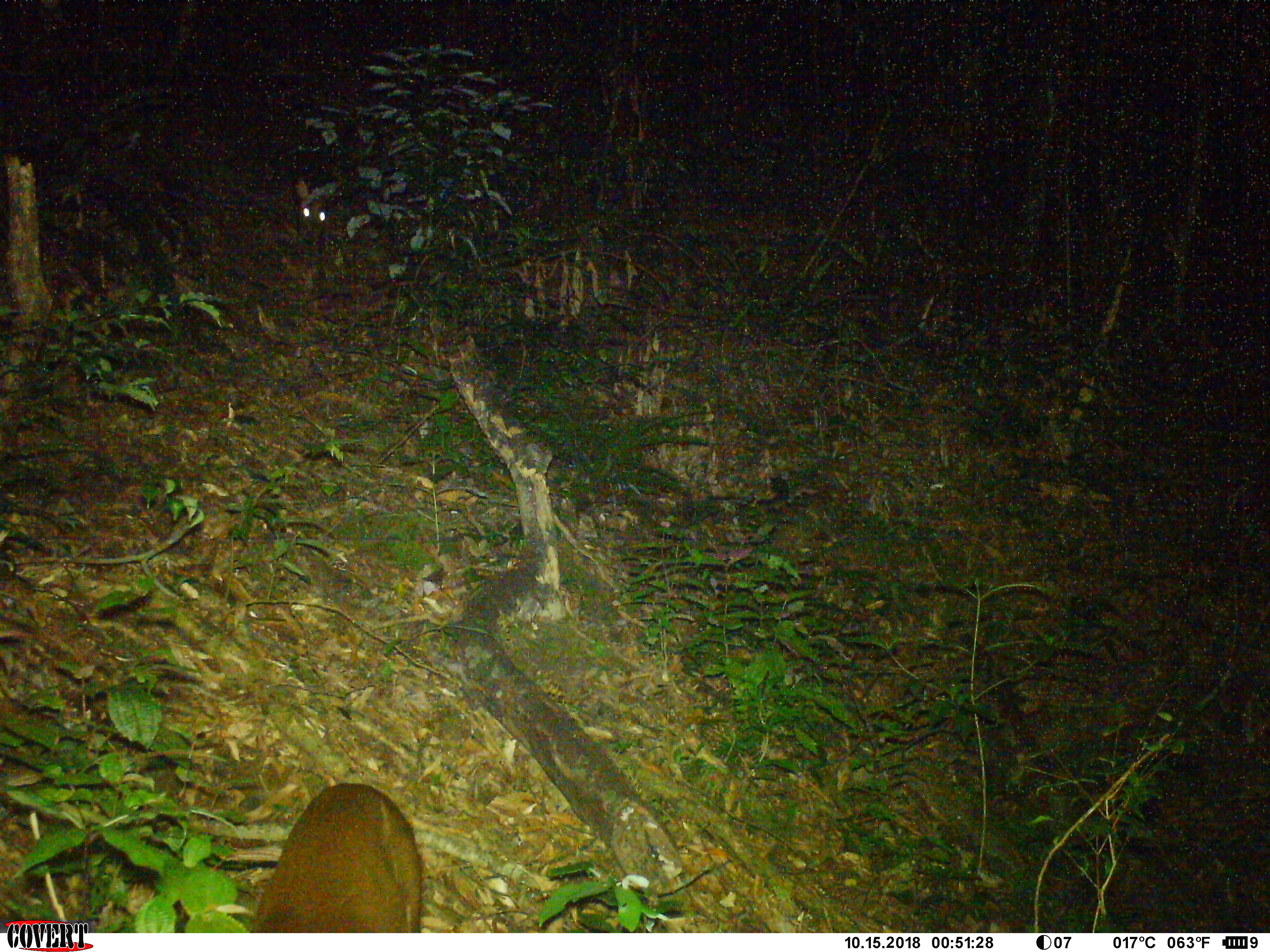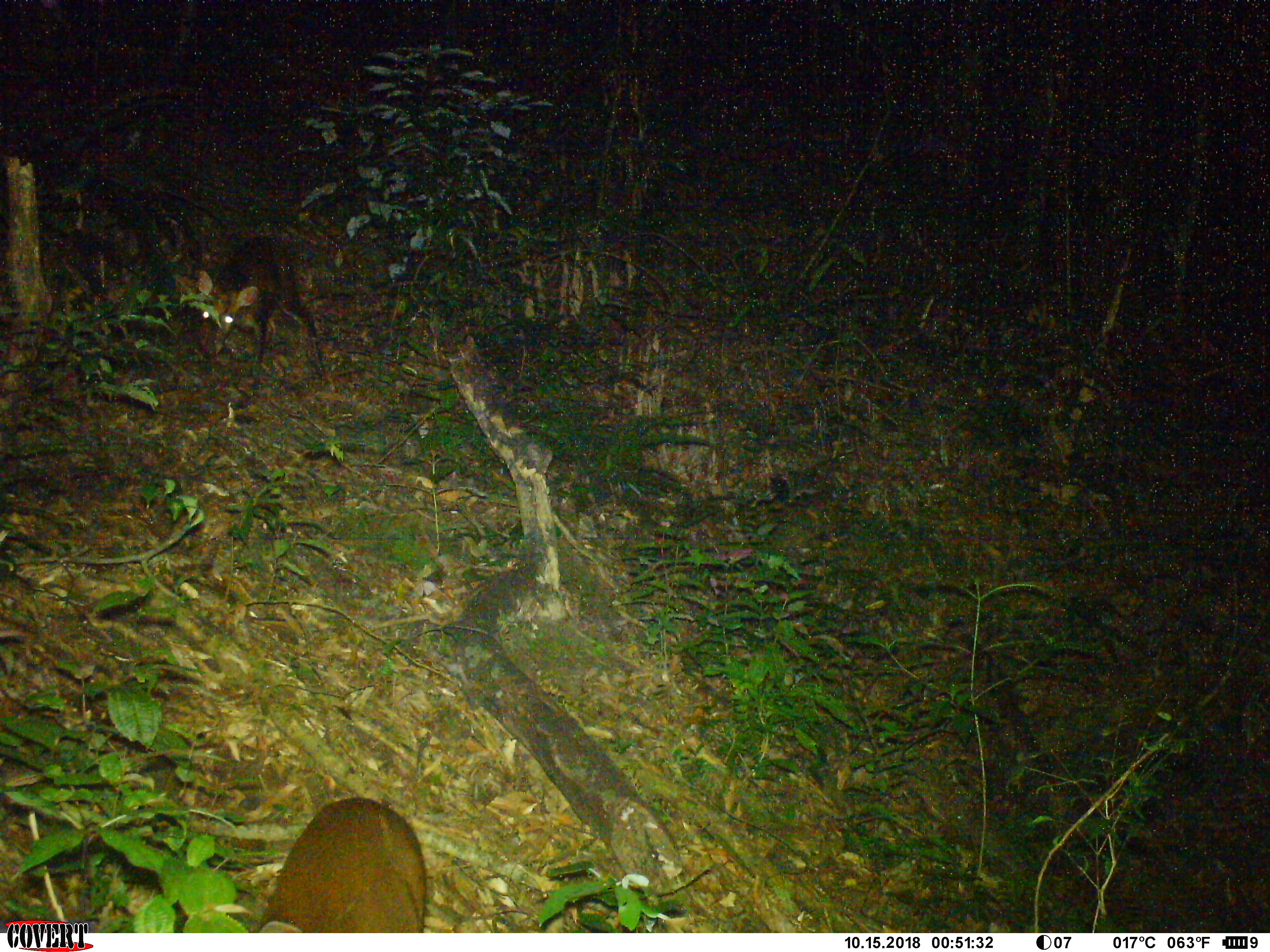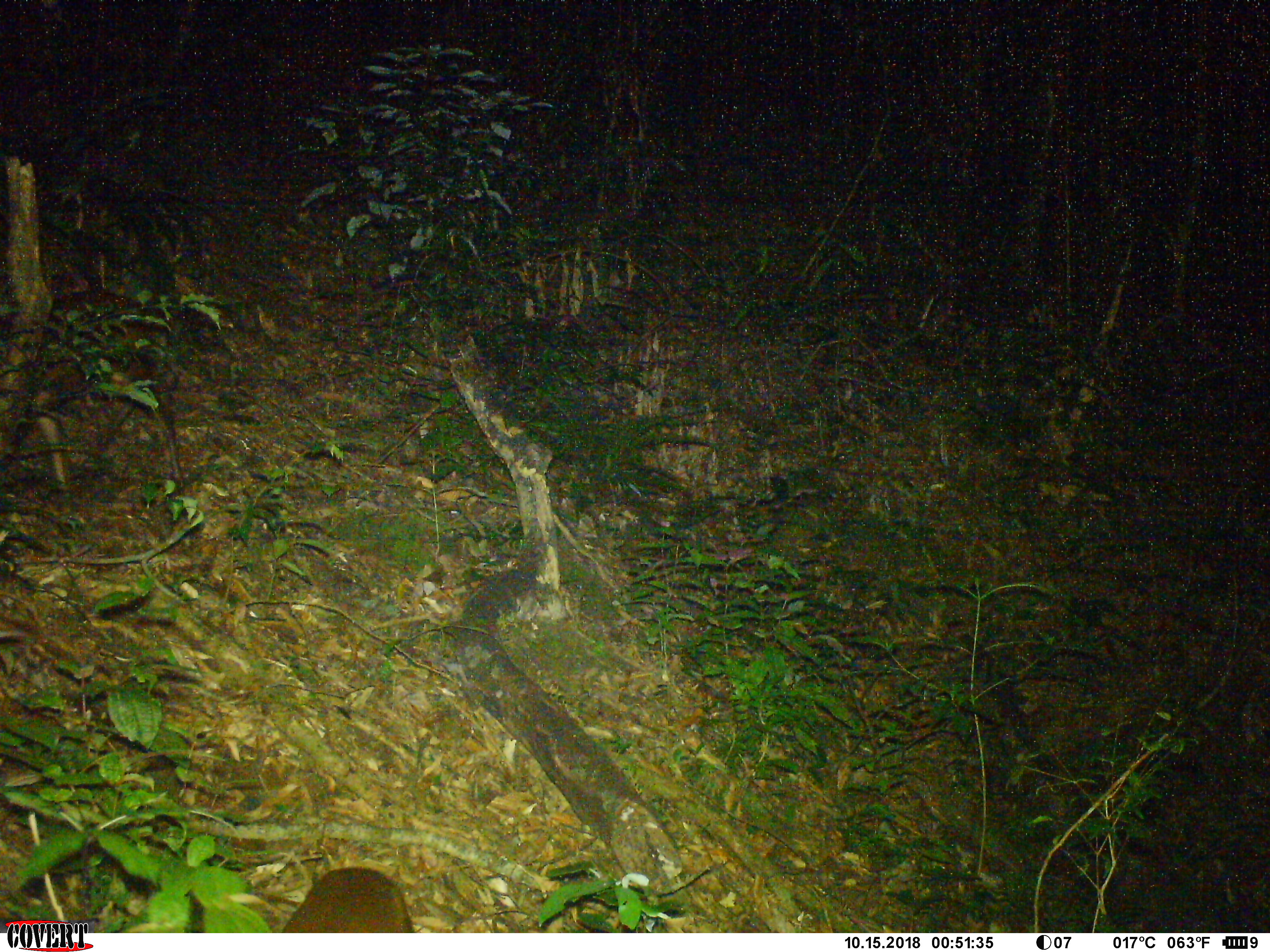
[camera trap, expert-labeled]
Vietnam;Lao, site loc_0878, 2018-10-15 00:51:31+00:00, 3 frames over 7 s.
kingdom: Animalia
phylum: Chordata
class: Mammalia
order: Artiodactyla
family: Cervidae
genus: Muntiacus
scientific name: Muntiacus rooseveltorum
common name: roosevelt's muntjac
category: roosevelts muntjac group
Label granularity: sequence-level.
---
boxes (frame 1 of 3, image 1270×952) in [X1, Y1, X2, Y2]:
roosevelts muntjac group: [246, 782, 423, 932]; [294, 171, 335, 243]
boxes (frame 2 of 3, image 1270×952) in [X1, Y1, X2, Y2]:
roosevelts muntjac group: [253, 795, 427, 932]; [196, 236, 335, 391]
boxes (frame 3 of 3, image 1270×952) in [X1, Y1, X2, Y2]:
roosevelts muntjac group: [282, 866, 415, 932]